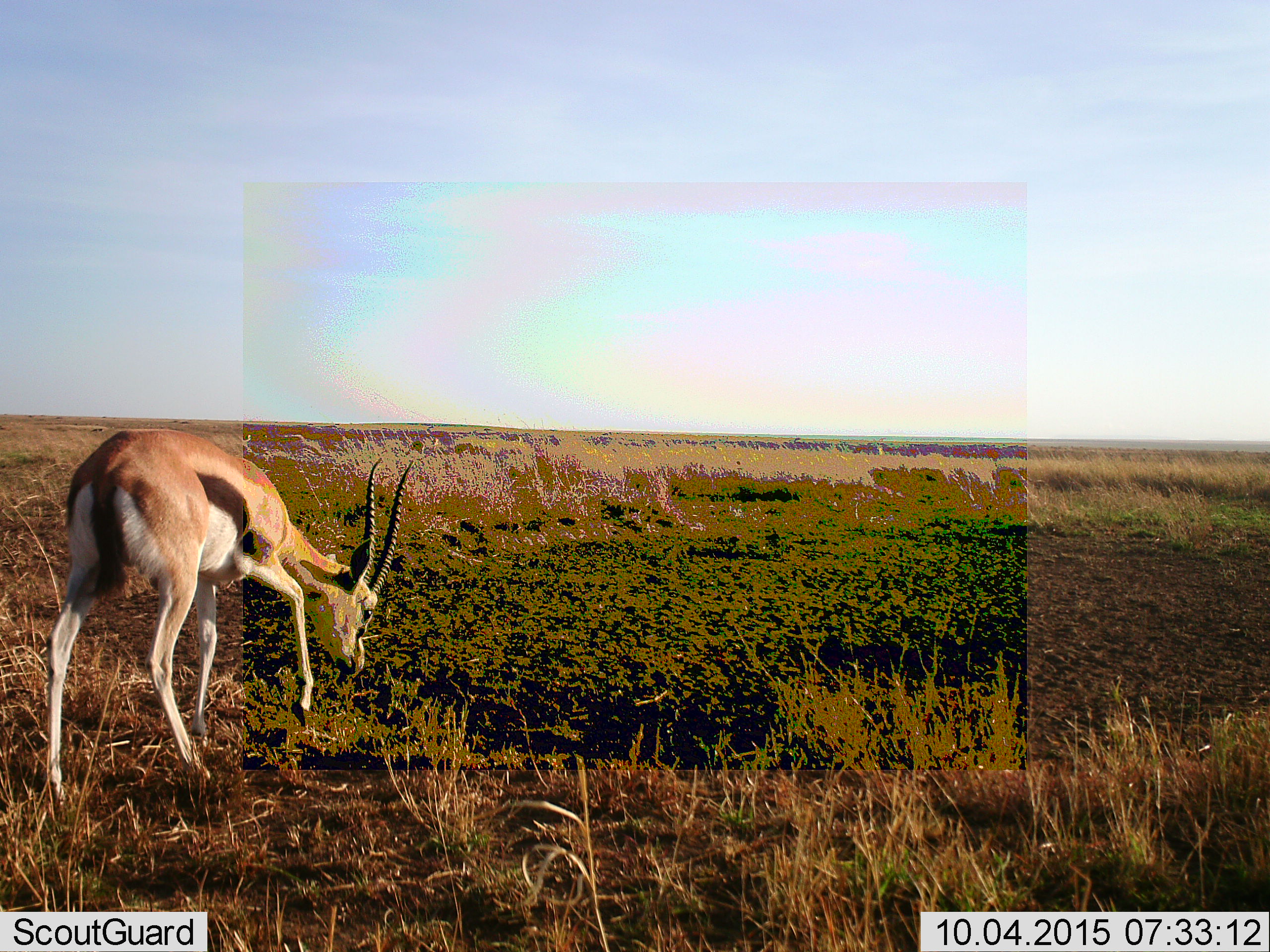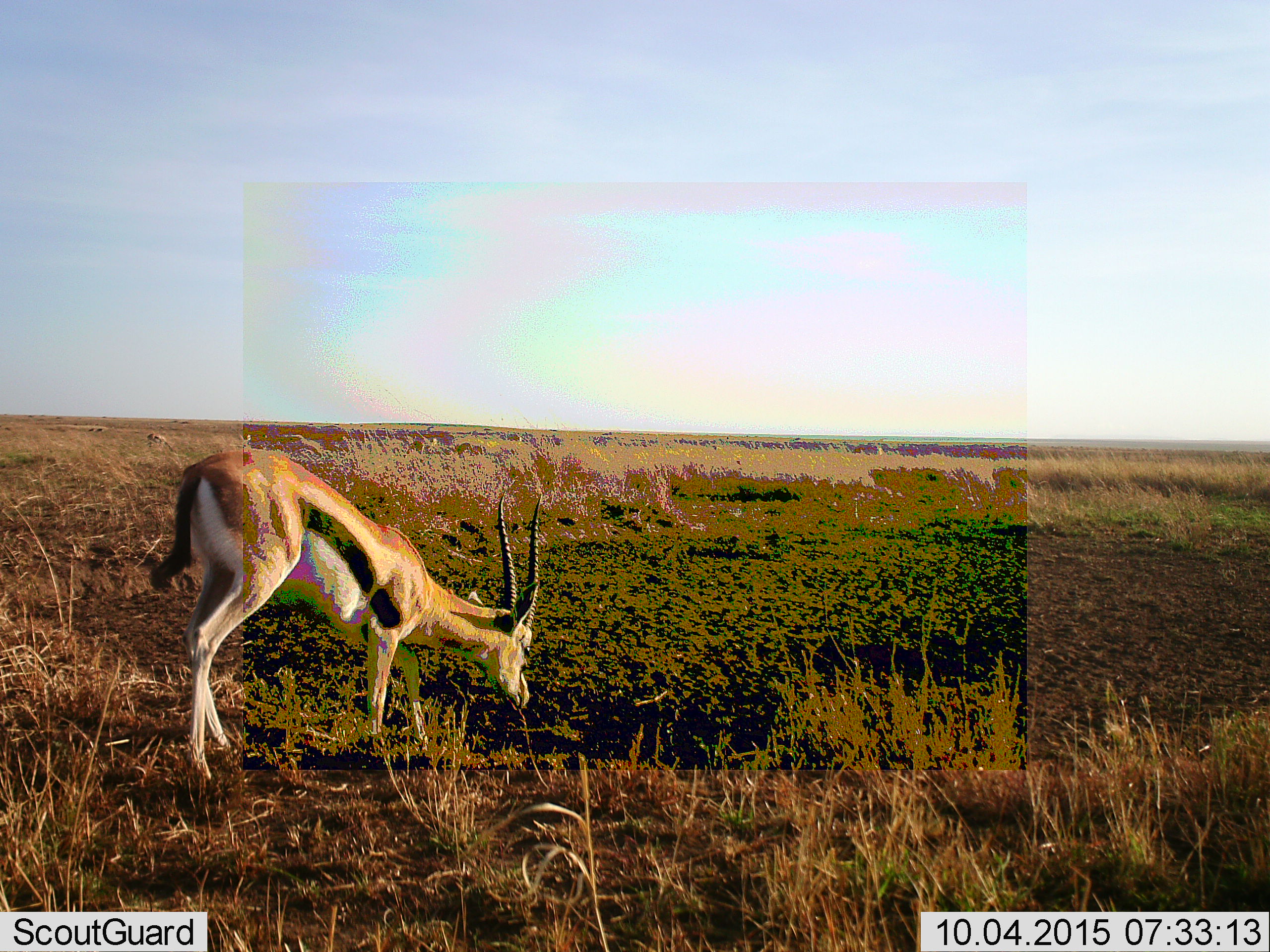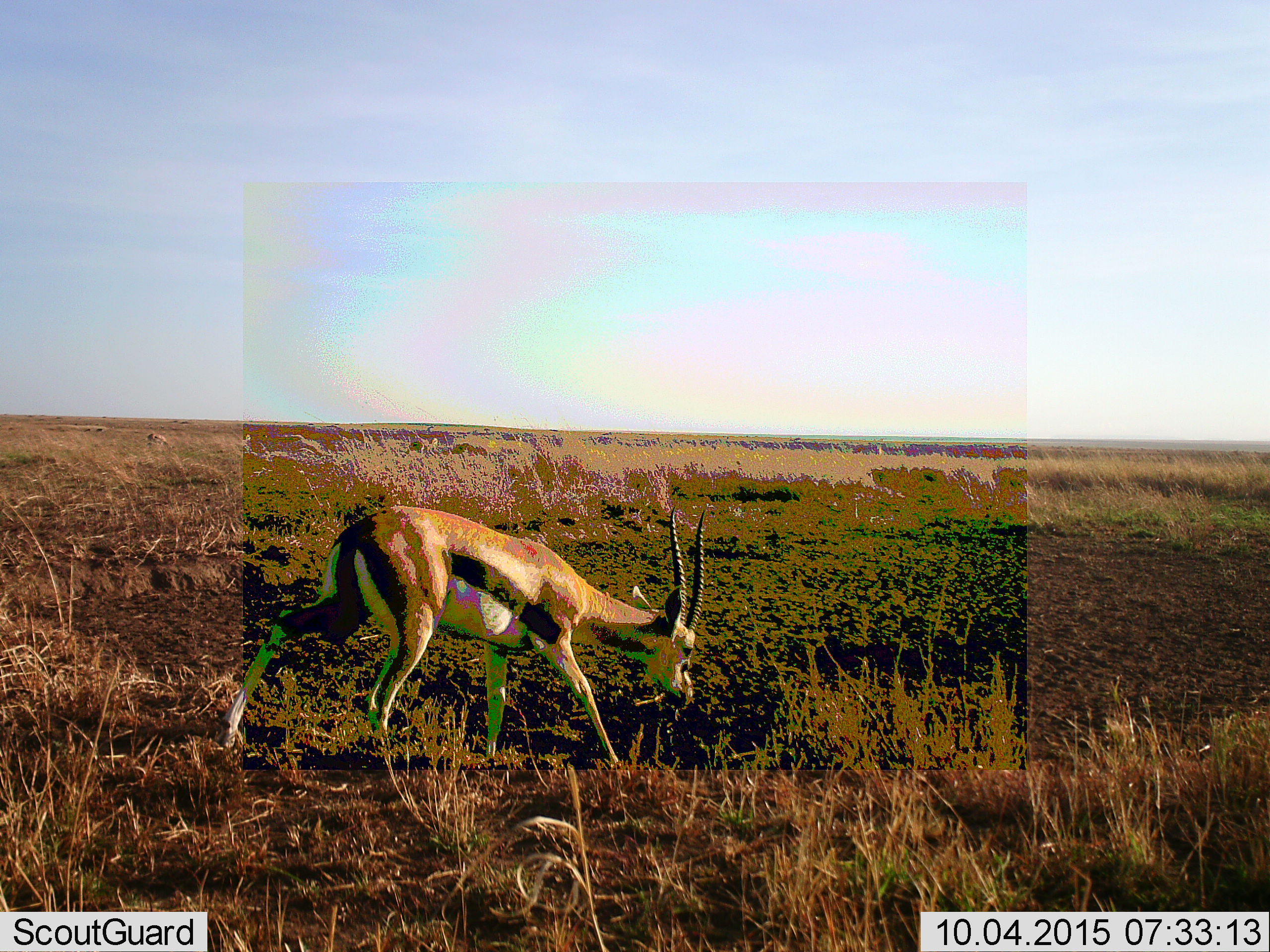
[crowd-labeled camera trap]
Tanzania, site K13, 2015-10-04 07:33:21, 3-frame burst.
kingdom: Animalia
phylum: Chordata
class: Mammalia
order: Artiodactyla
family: Bovidae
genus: Eudorcas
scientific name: Eudorcas thomsonii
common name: thomson's gazelle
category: gazellethomsons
Gazellethomsons (thomson's gazelle) (Eudorcas thomsonii), count 1. Behavior (volunteer vote fractions): standing 29%, resting 0%, moving 100%, interacting 0%. Young present (vote fraction): 0%. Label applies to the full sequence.